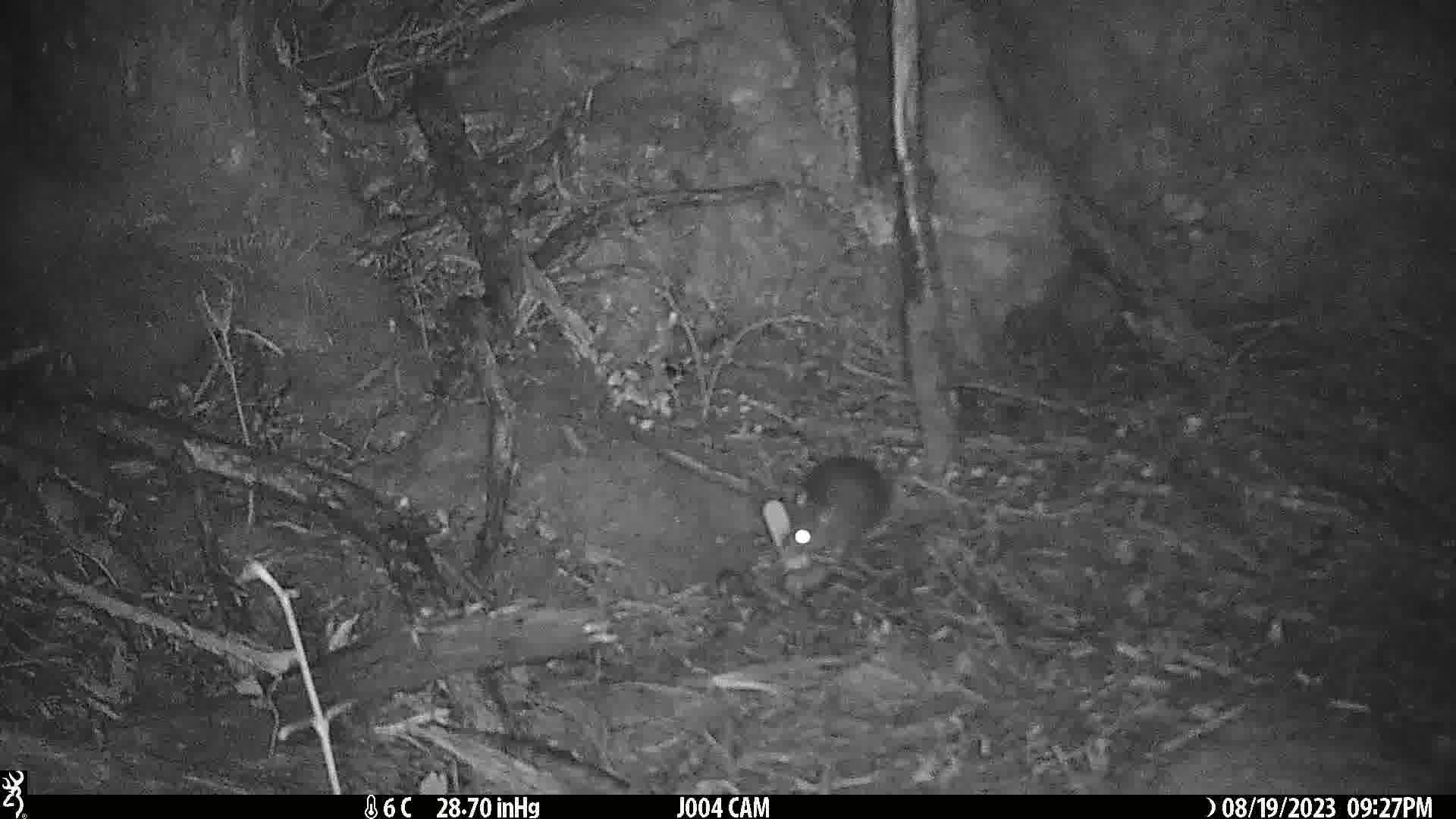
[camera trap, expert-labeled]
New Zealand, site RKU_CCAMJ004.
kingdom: Animalia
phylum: Chordata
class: Mammalia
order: Rodentia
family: Muridae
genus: Rattus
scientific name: Rattus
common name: rat